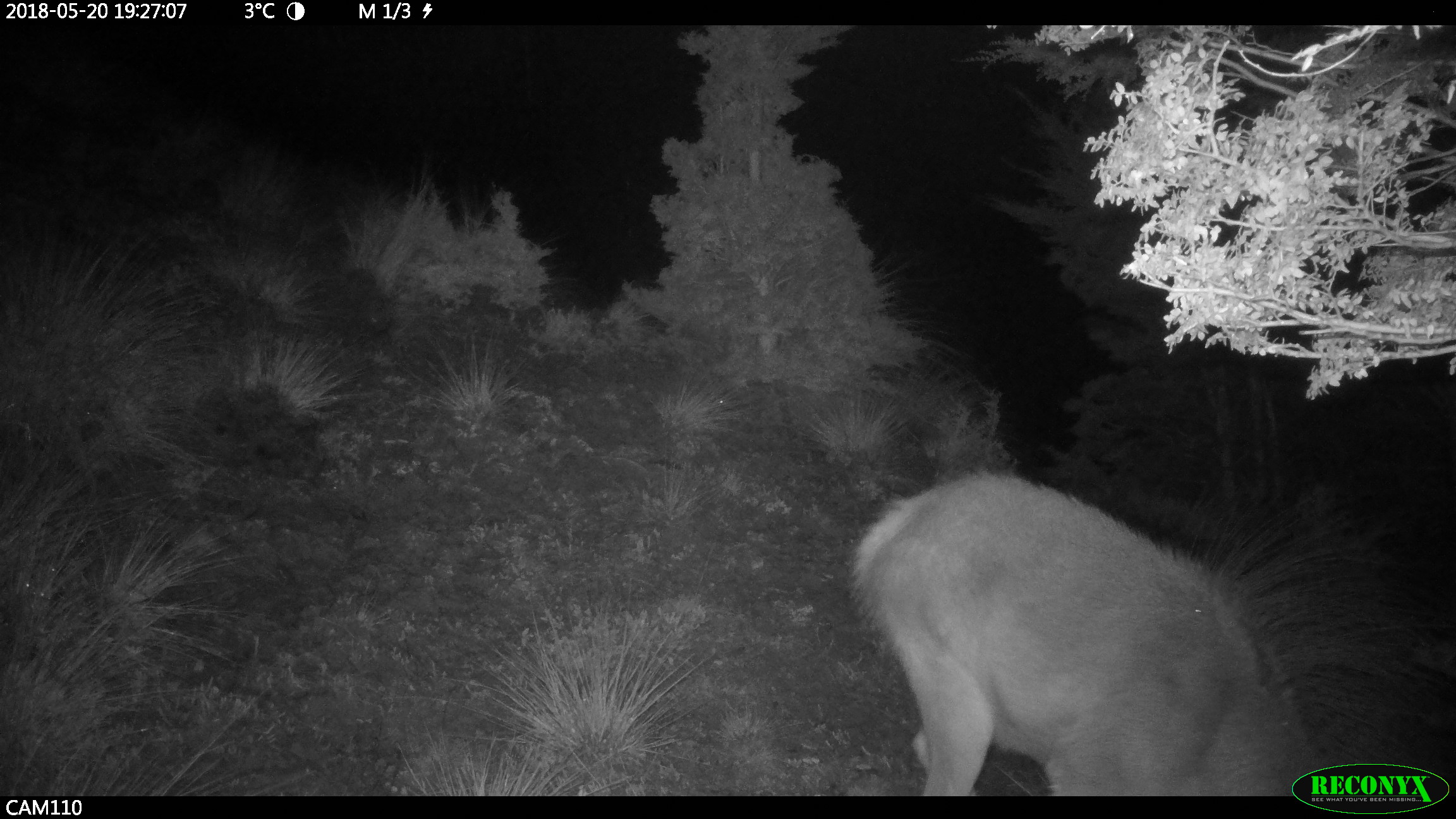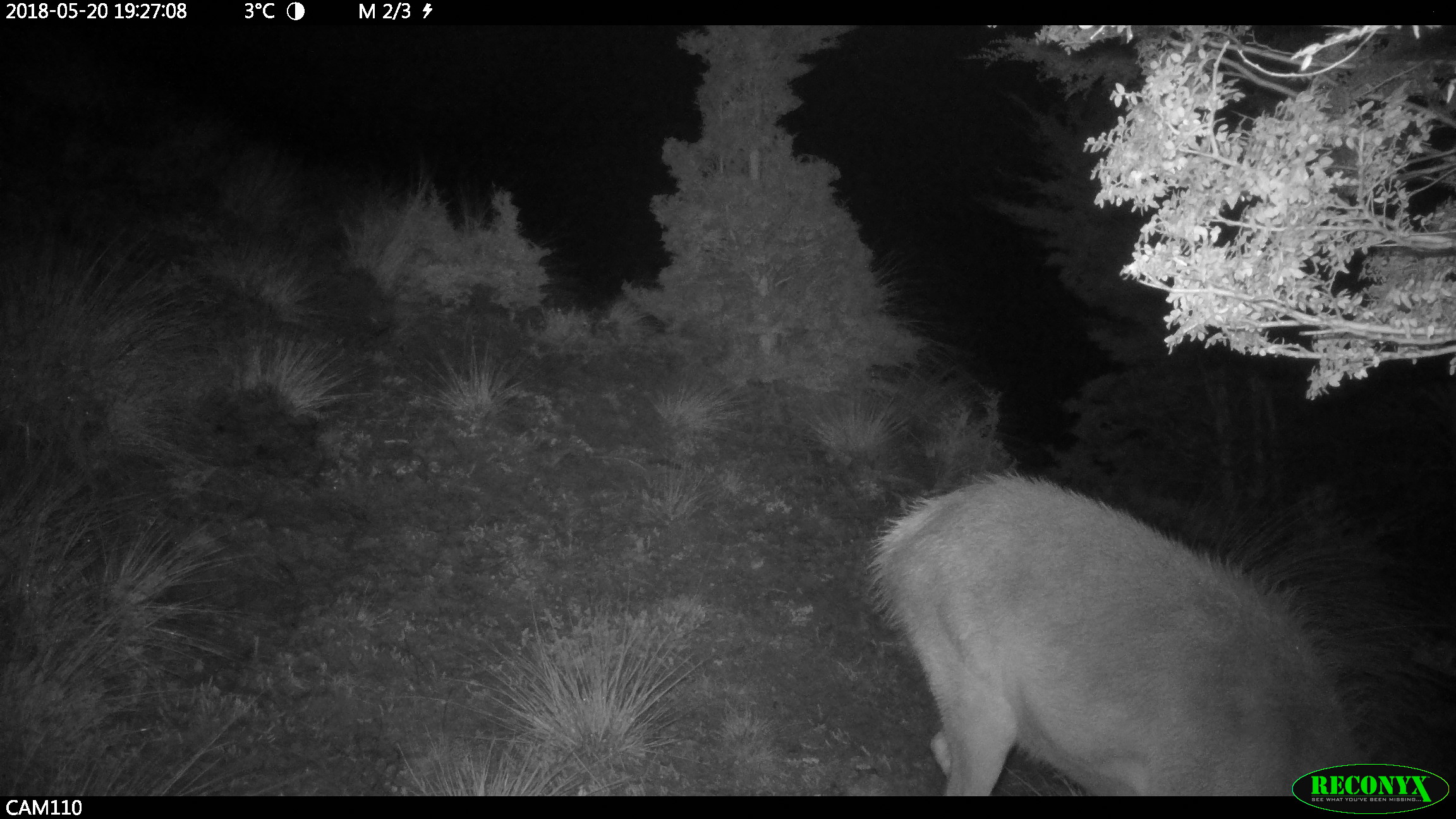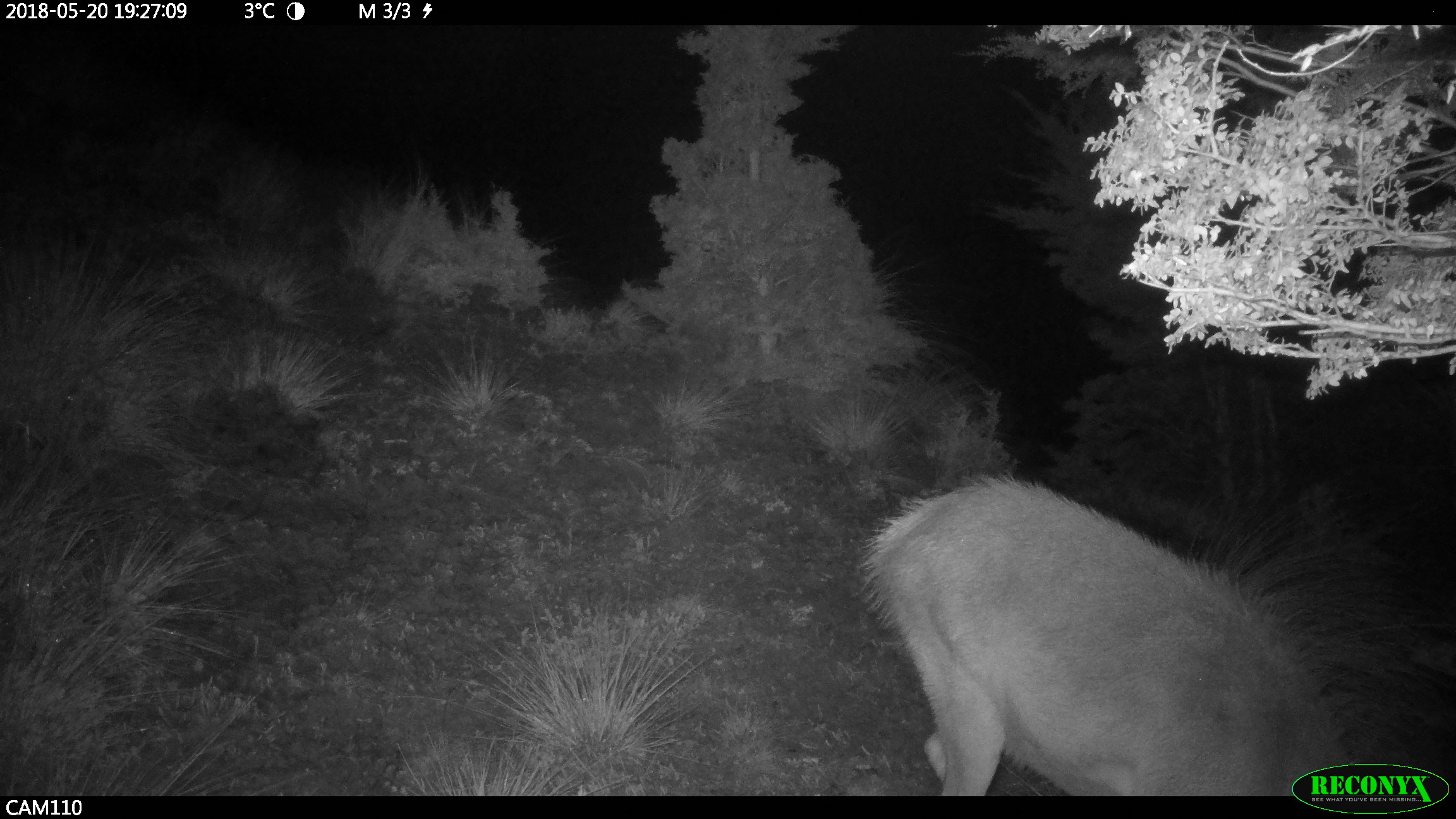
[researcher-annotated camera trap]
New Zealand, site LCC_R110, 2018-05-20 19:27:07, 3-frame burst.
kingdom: Animalia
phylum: Chordata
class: Mammalia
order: Artiodactyla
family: Cervidae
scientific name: Cervidae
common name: deer